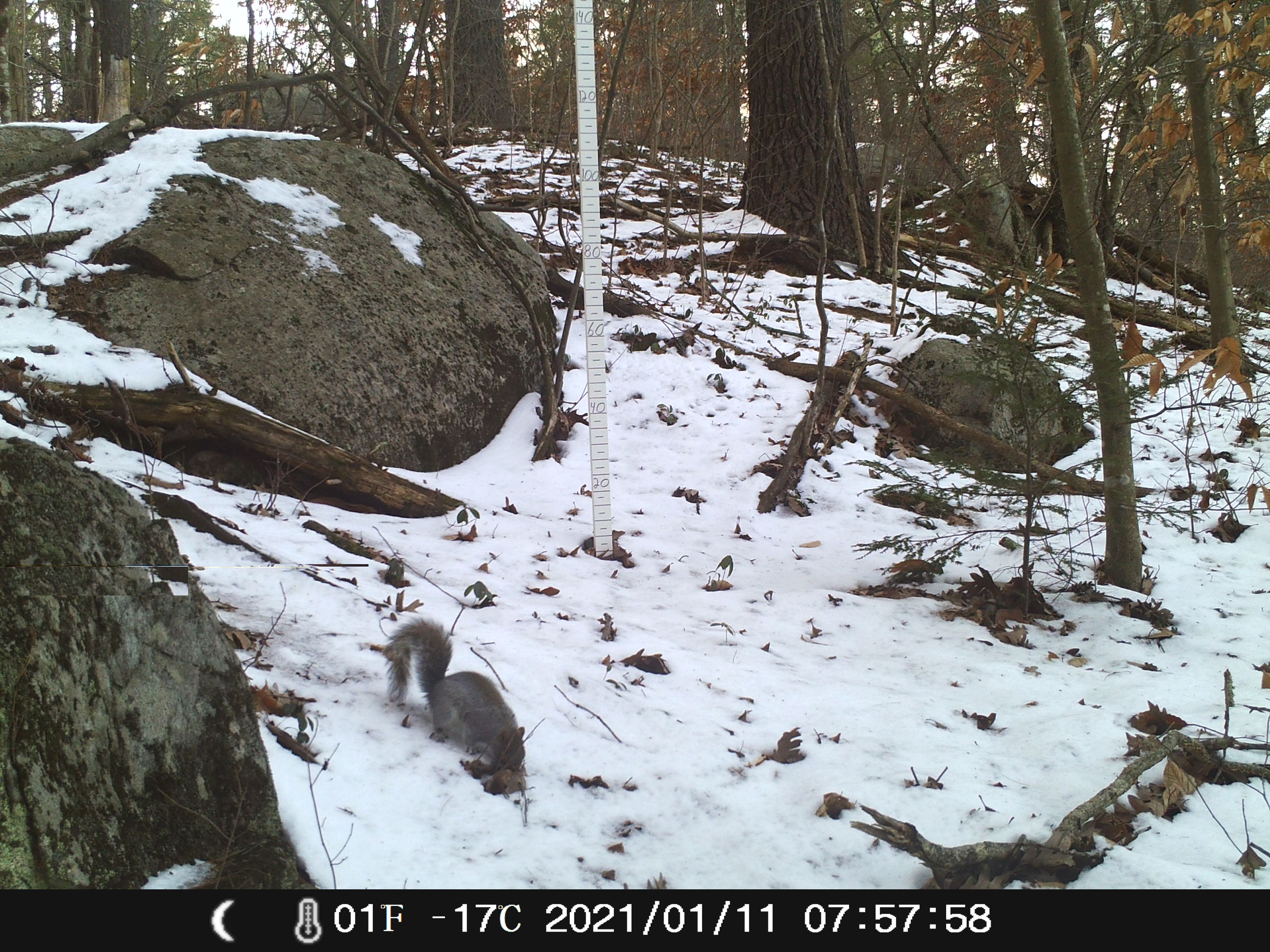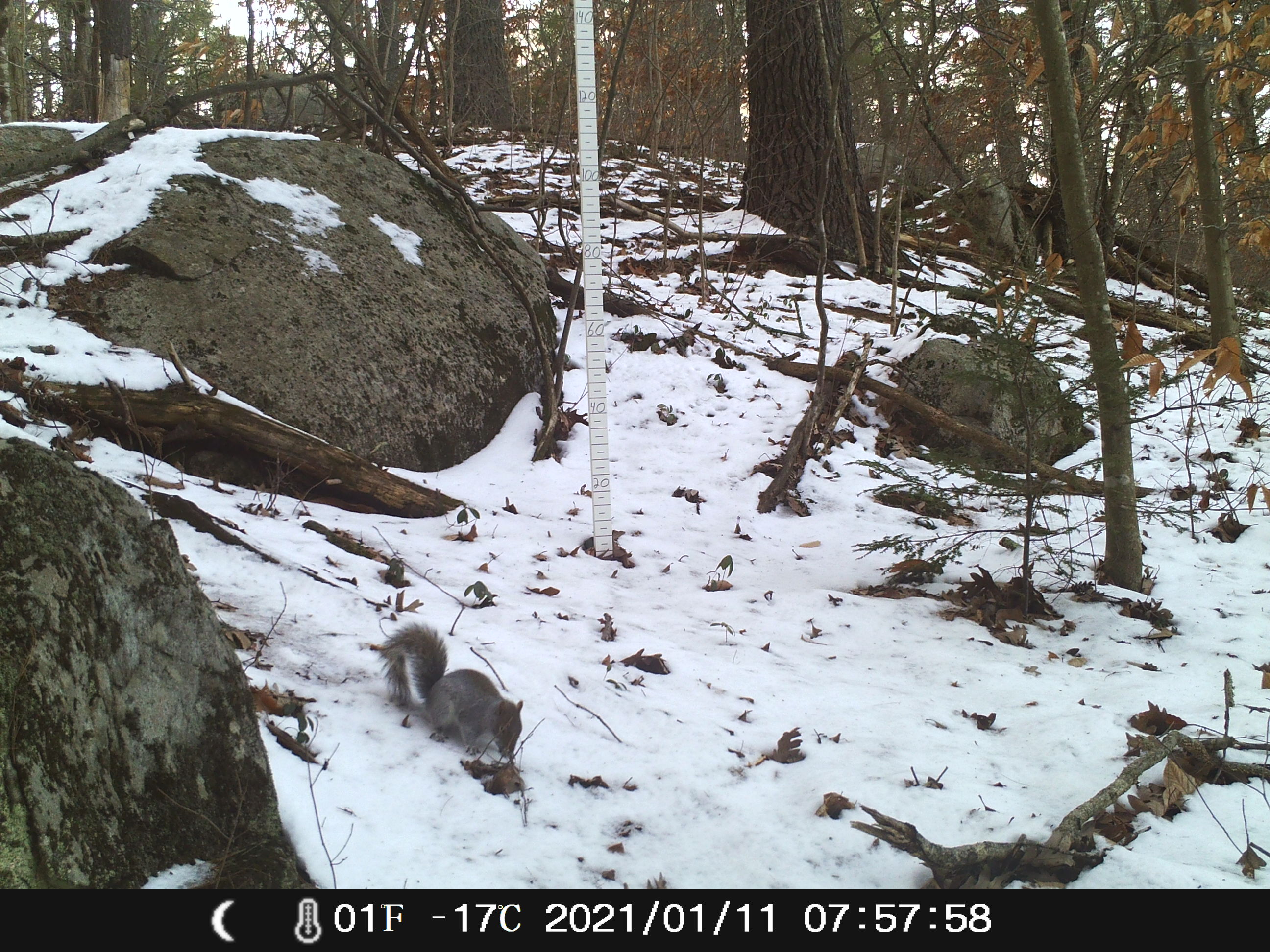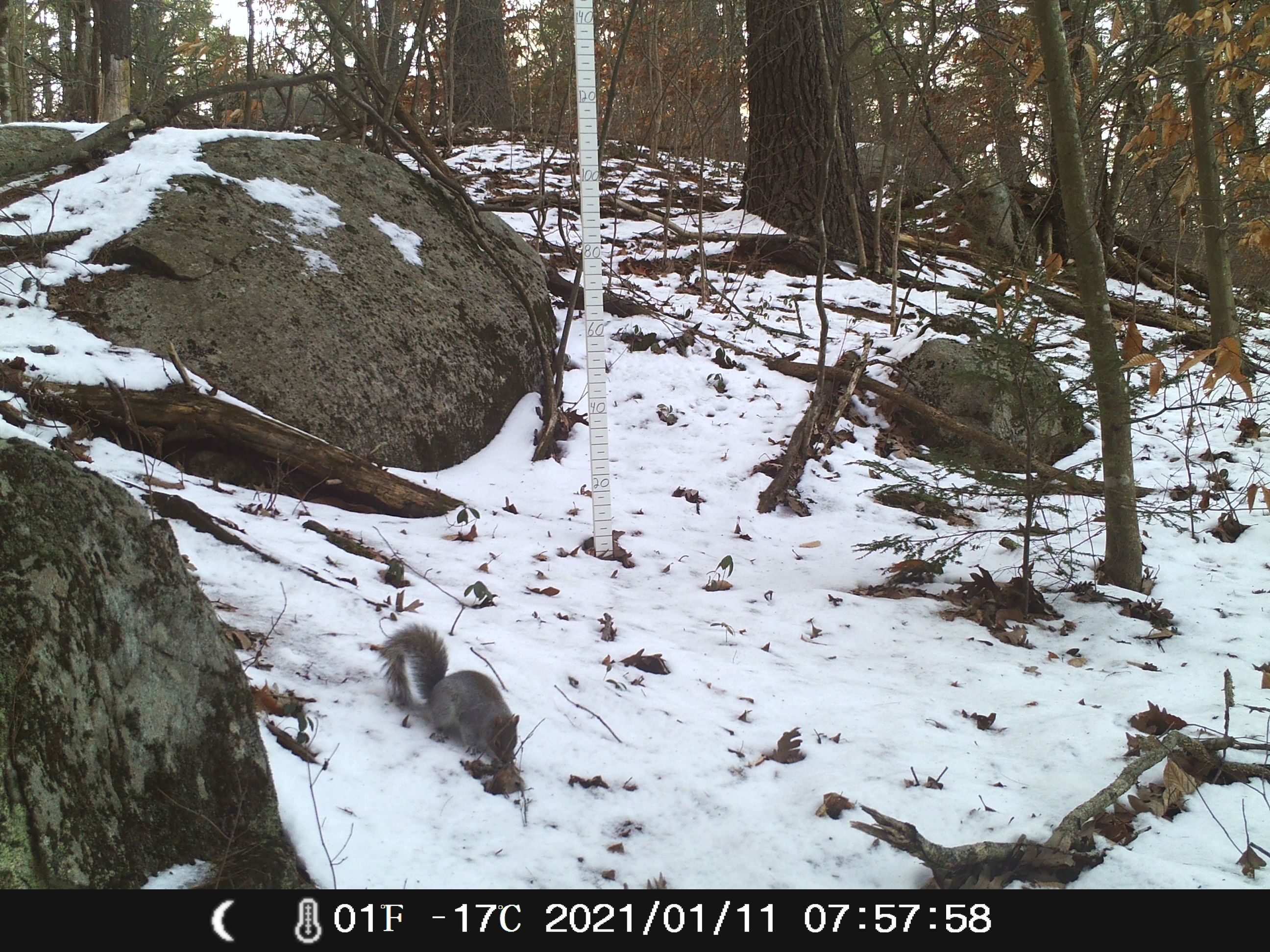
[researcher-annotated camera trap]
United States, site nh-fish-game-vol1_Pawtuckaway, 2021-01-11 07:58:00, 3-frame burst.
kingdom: Animalia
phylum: Chordata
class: Mammalia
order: Rodentia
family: Sciuridae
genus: Sciurus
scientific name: Sciurus carolinensis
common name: gray squirrel